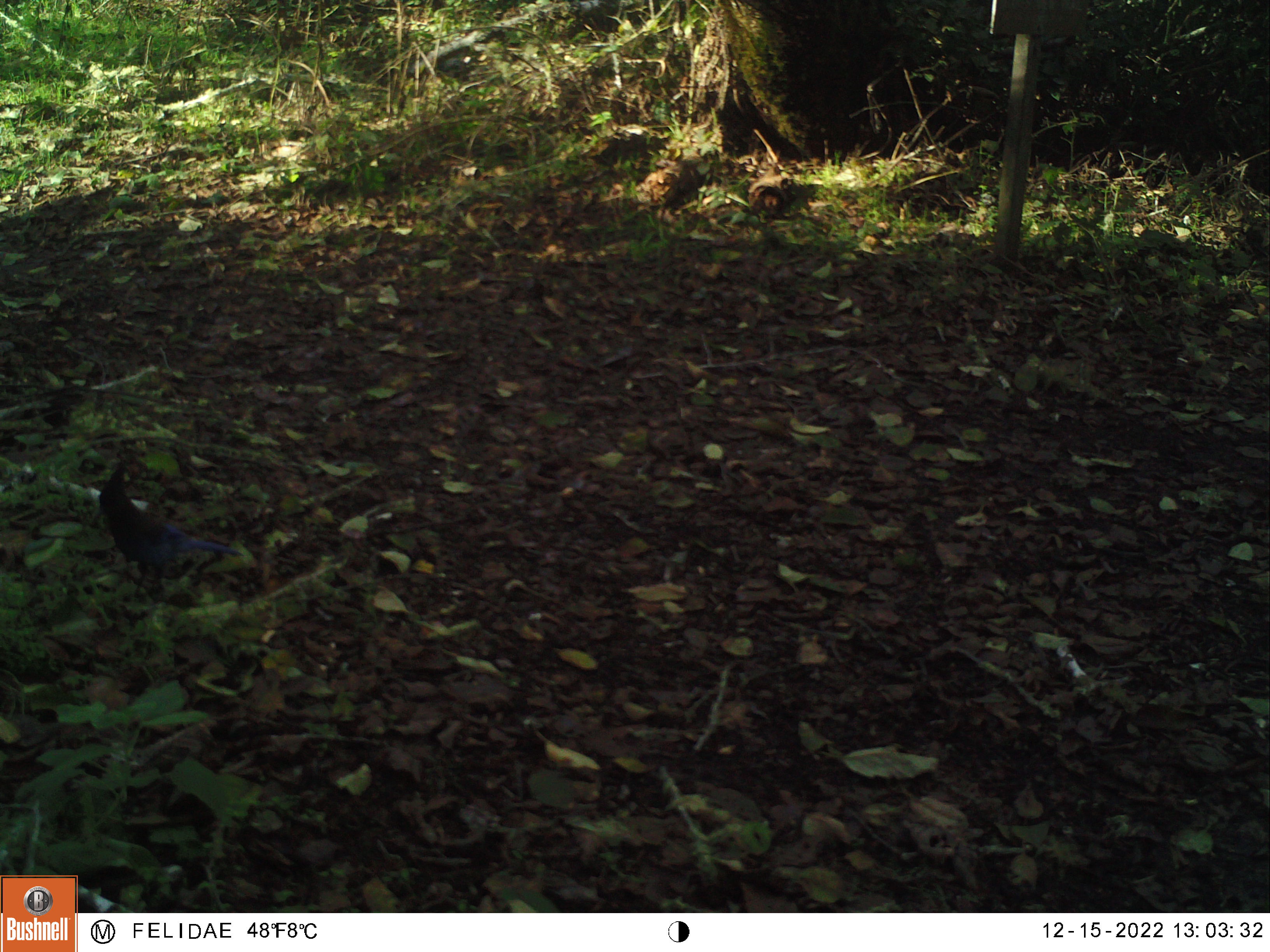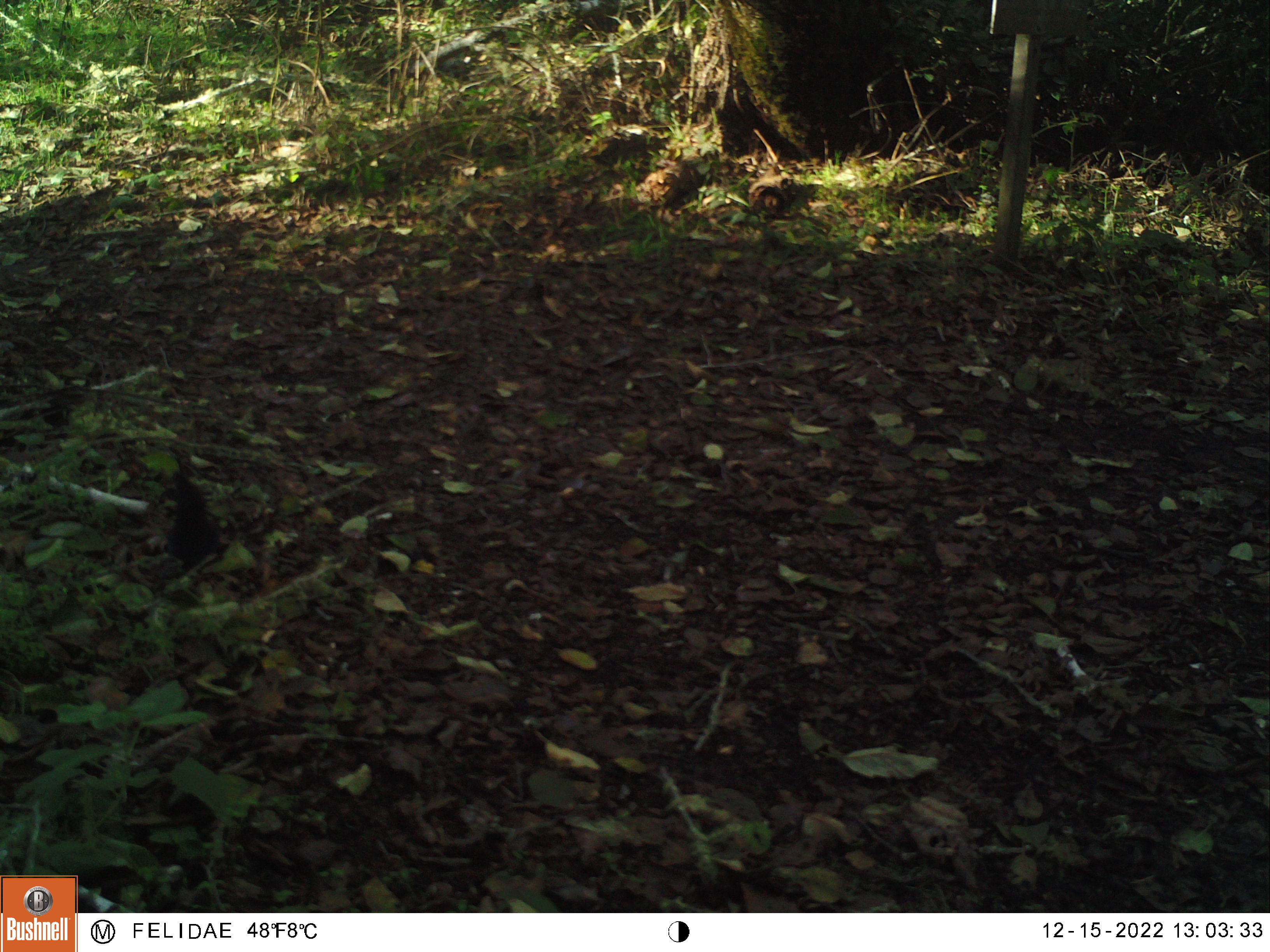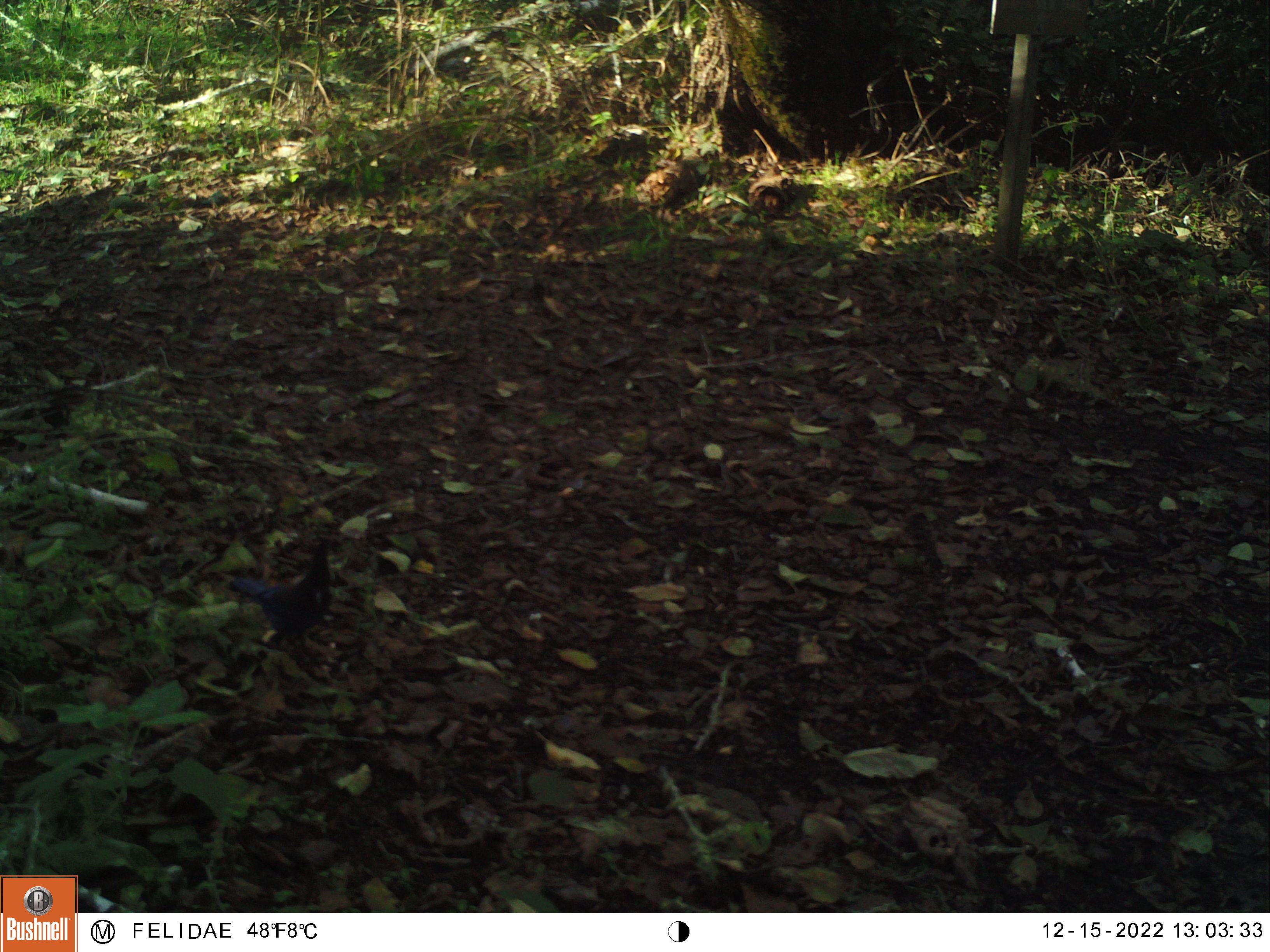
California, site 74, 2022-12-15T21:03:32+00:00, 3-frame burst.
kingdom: Animalia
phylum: Chordata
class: Aves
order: Passeriformes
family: Corvidae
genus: Cyanocitta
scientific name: Cyanocitta stelleri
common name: steller's jay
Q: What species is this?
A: Steller's jay (Cyanocitta stelleri).